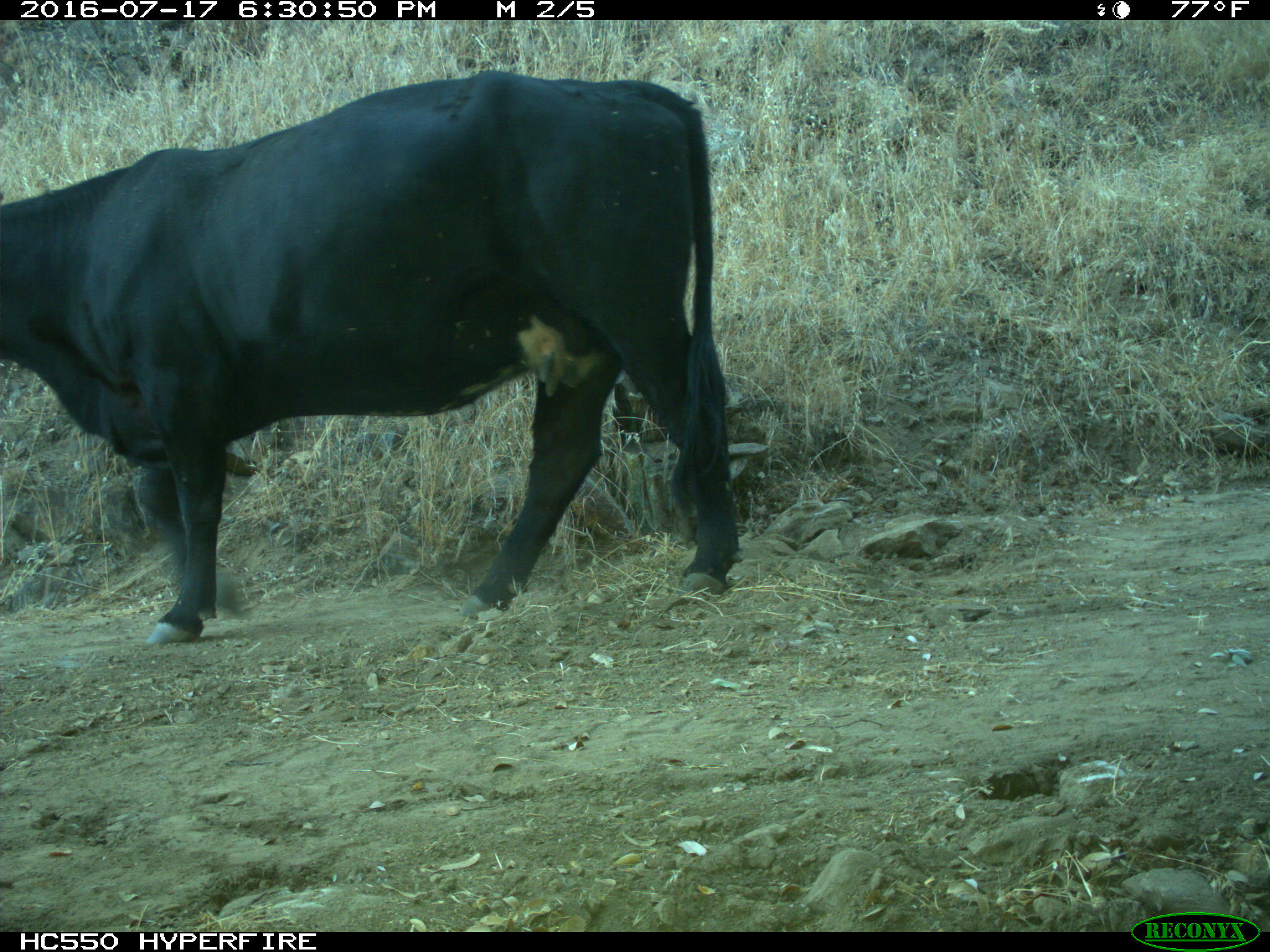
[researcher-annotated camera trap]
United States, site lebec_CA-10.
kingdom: Animalia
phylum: Chordata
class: Mammalia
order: Artiodactyla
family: Bovidae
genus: Bos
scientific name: Bos taurus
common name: domestic cow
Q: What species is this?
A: Bos taurus (domestic cow).